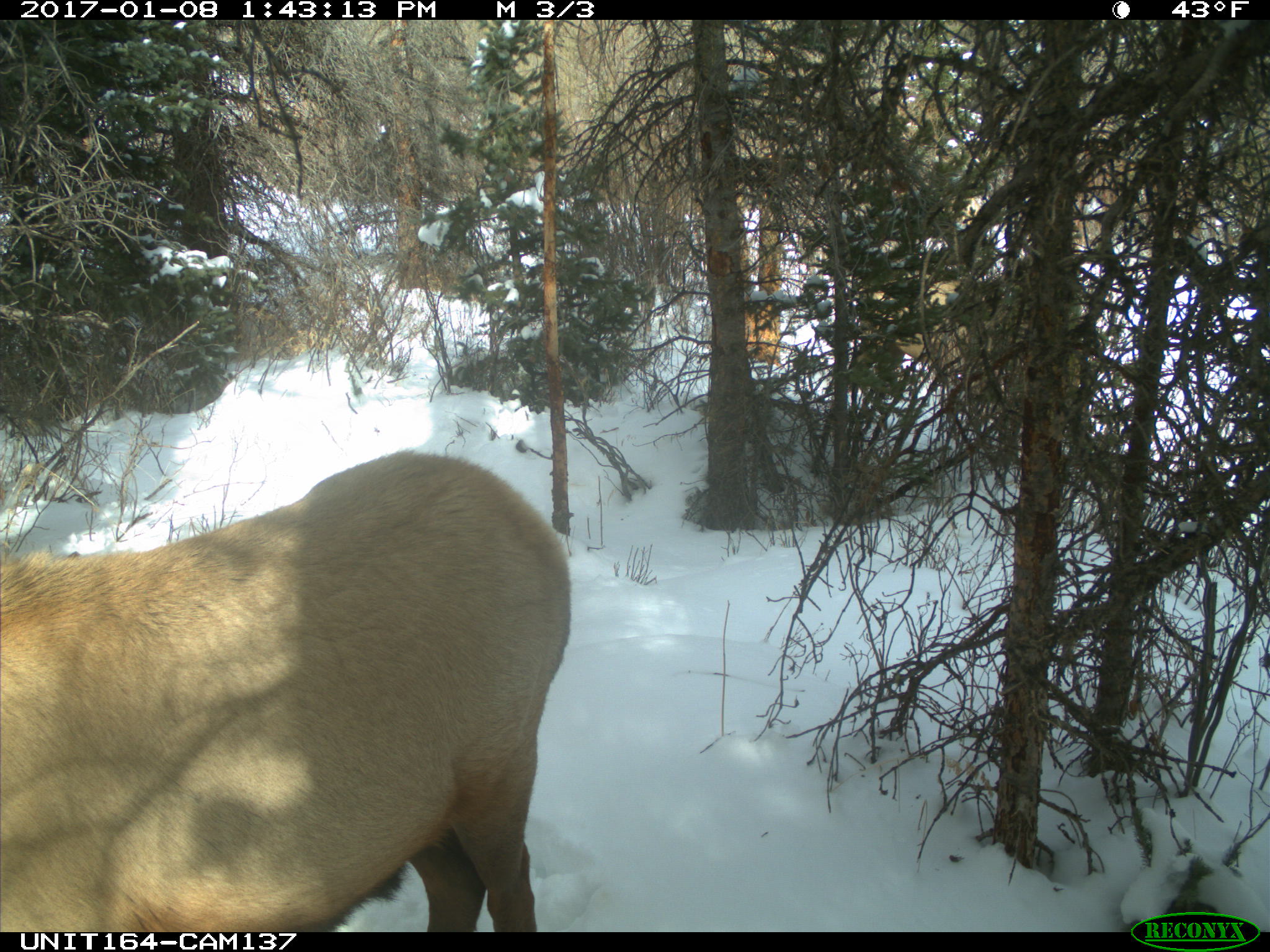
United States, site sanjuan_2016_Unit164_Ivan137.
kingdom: Animalia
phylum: Chordata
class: Mammalia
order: Artiodactyla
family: Cervidae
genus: Cervus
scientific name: Cervus elaphus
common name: red deer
Cervus elaphus (red deer).